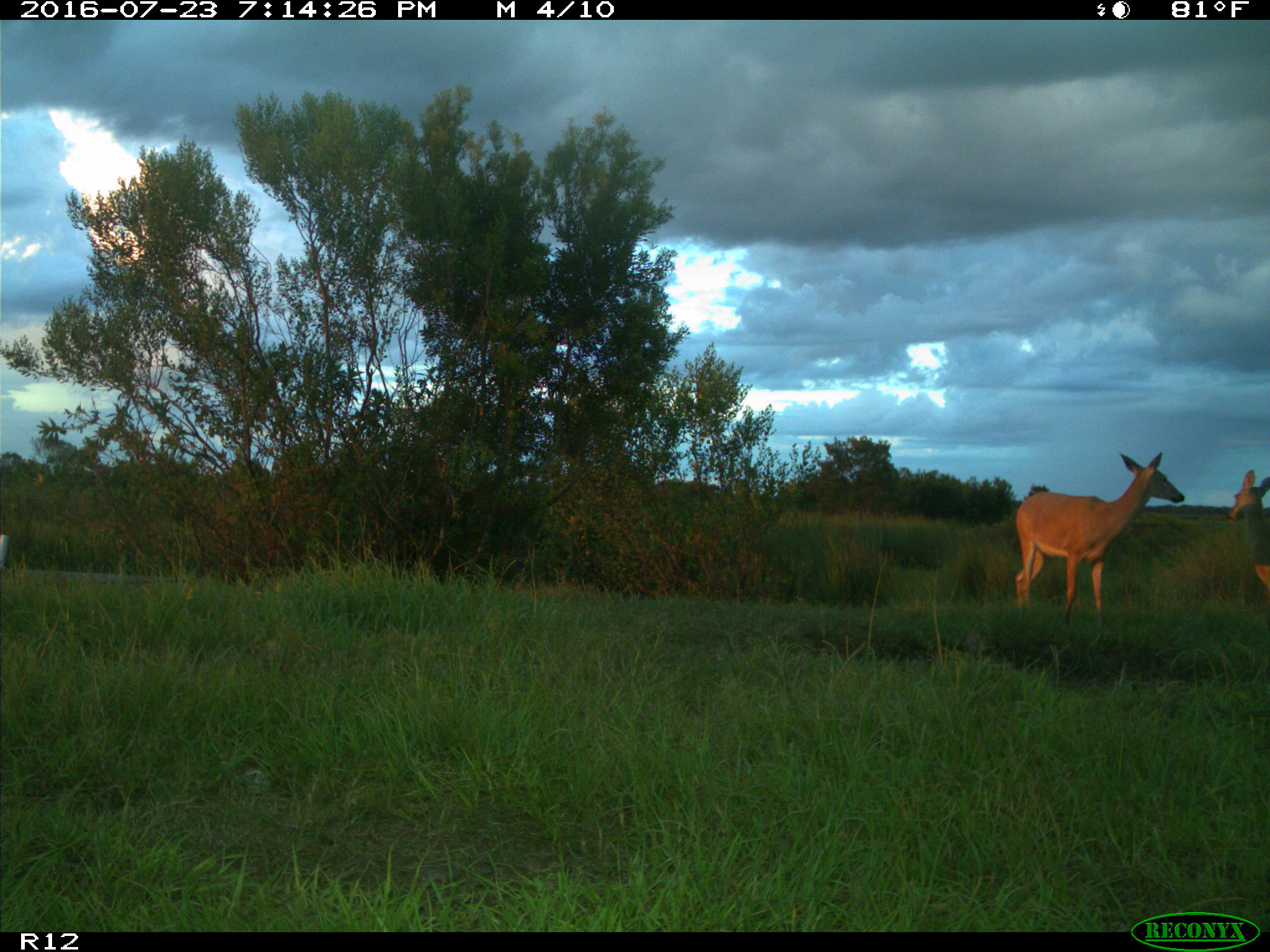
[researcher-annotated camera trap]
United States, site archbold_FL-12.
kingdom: Animalia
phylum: Chordata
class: Mammalia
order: Artiodactyla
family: Cervidae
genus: Odocoileus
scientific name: Odocoileus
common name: deer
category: unidentified deer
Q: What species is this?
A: Unidentified deer (deer) (Odocoileus).